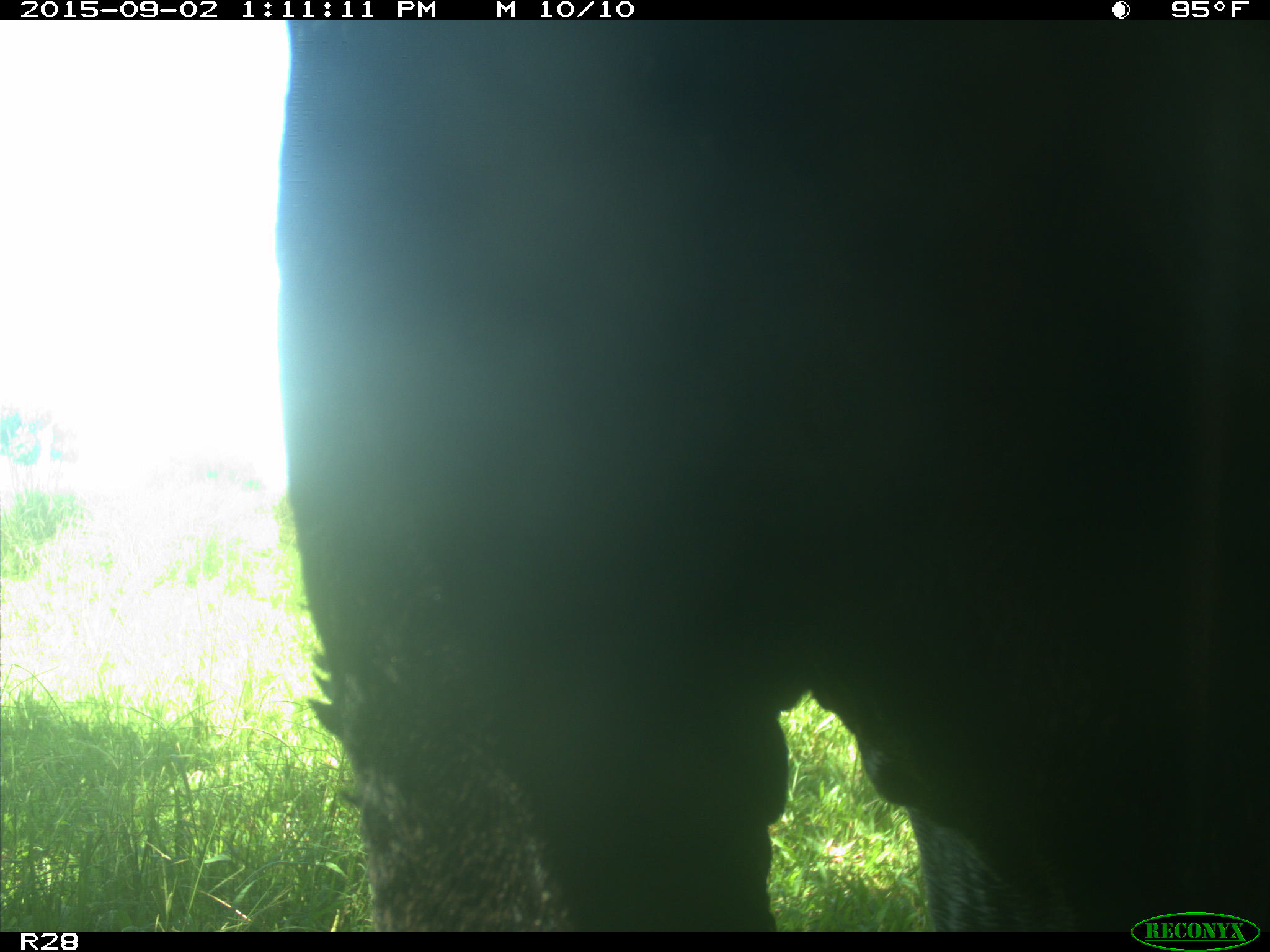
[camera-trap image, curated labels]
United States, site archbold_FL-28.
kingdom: Animalia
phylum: Chordata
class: Mammalia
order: Artiodactyla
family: Bovidae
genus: Bos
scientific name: Bos taurus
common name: domestic cow